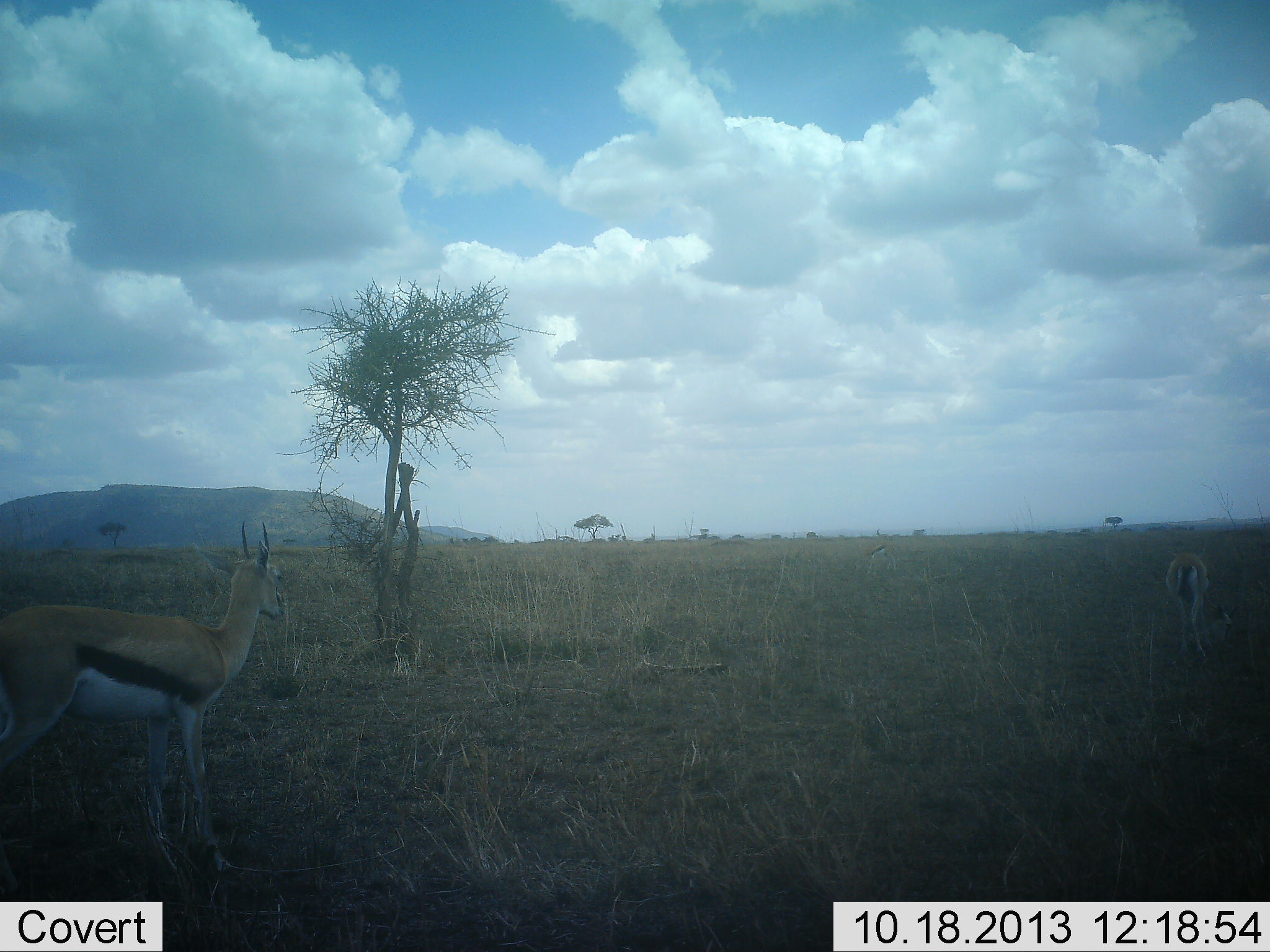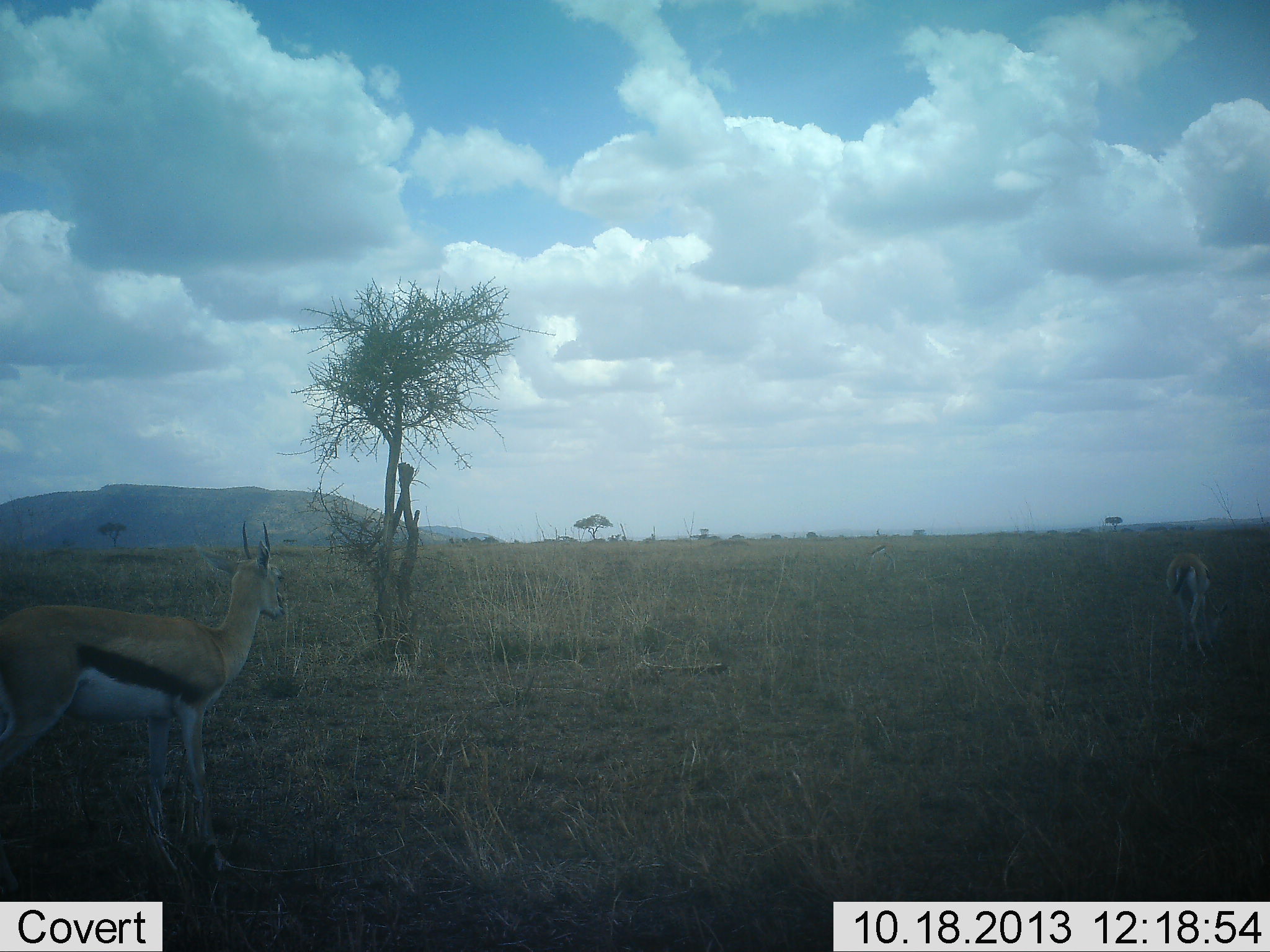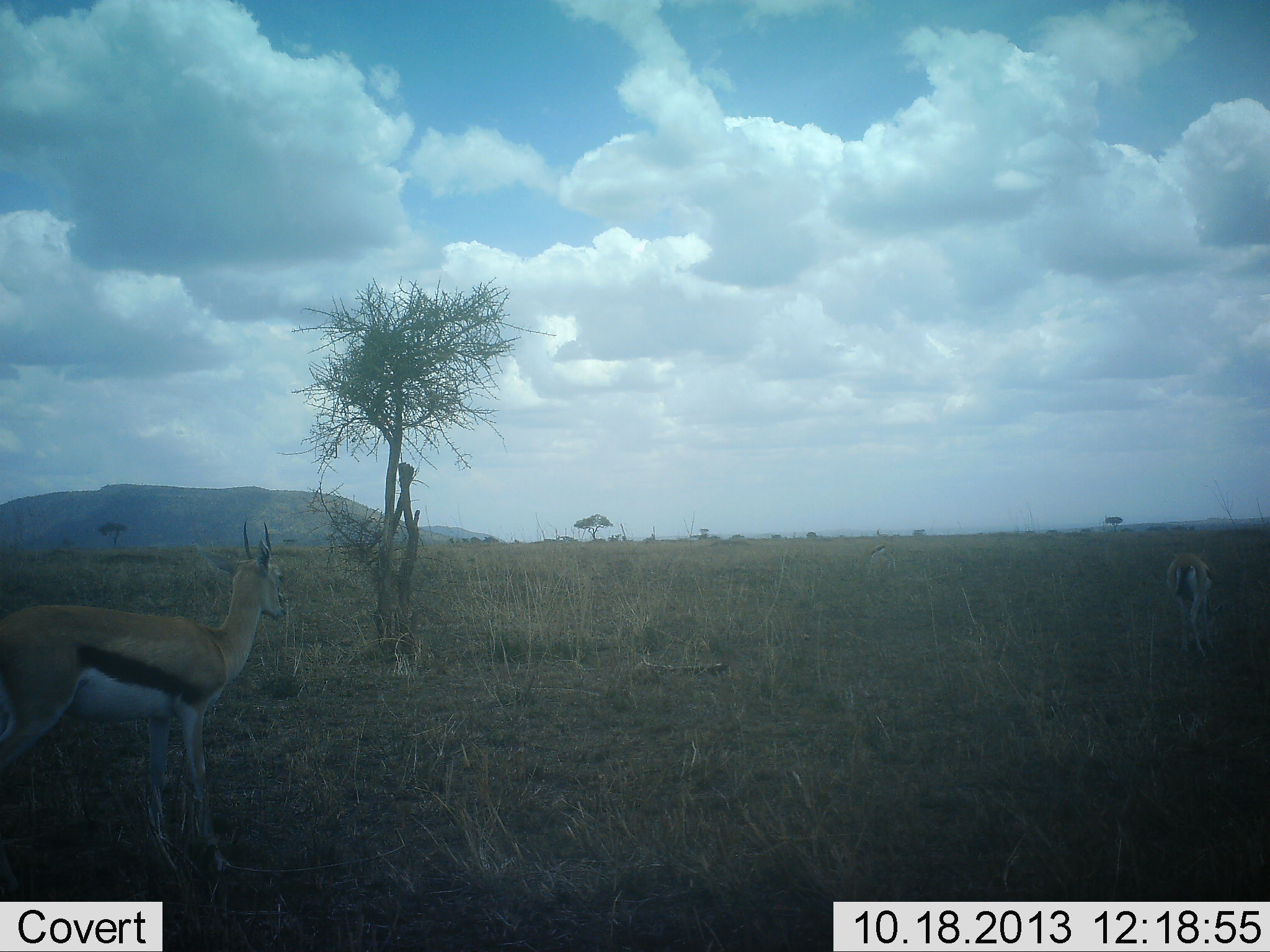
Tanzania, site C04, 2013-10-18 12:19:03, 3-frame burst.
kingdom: Animalia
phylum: Chordata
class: Mammalia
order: Artiodactyla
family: Bovidae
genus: Eudorcas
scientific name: Eudorcas thomsonii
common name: thomson's gazelle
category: gazellethomsons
Gazellethomsons (thomson's gazelle) (Eudorcas thomsonii), count 2. Behavior (volunteer vote fractions): standing 100%, resting 0%, moving 0%, interacting 0%. Young present (vote fraction): 0%. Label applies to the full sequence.